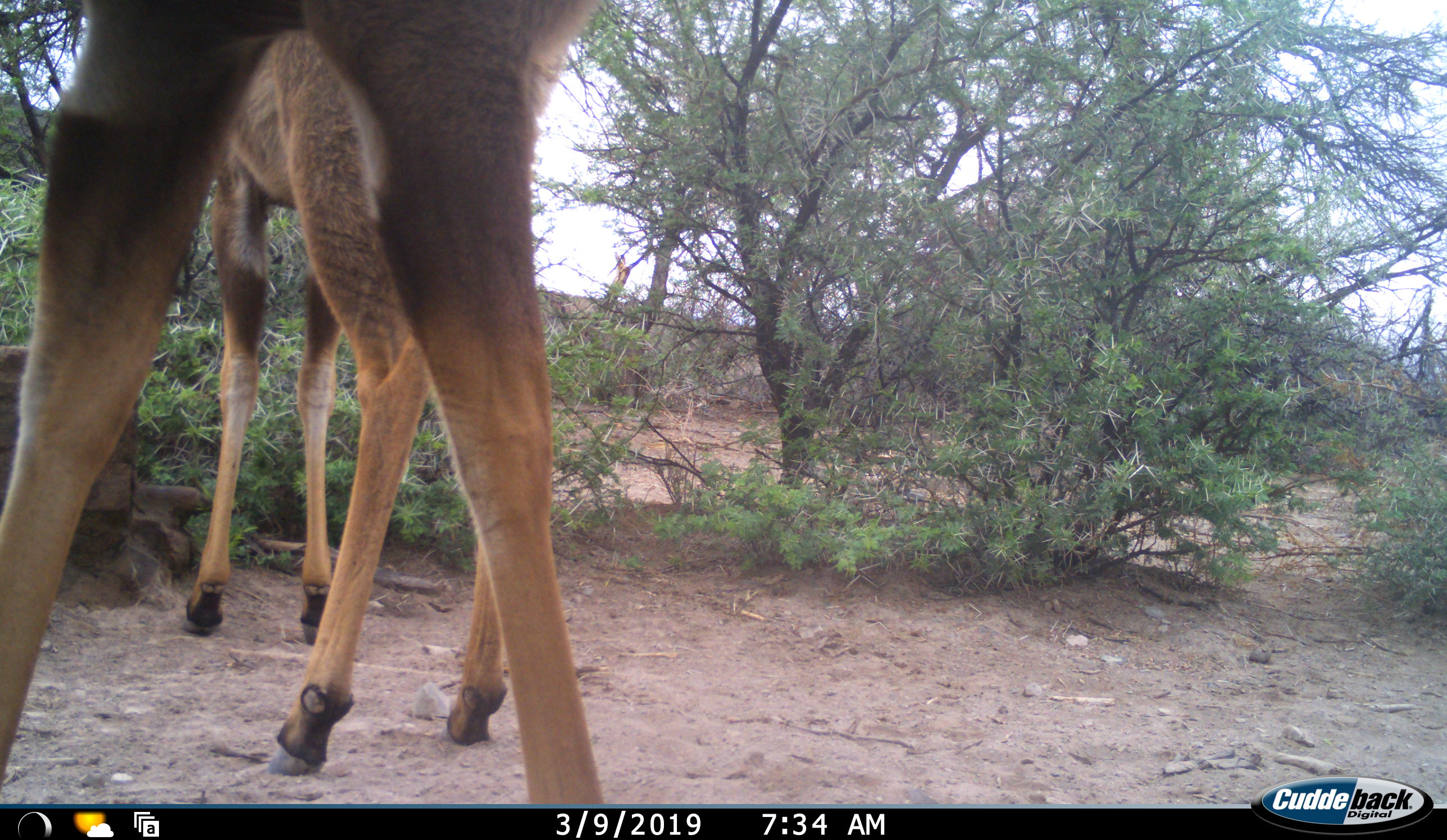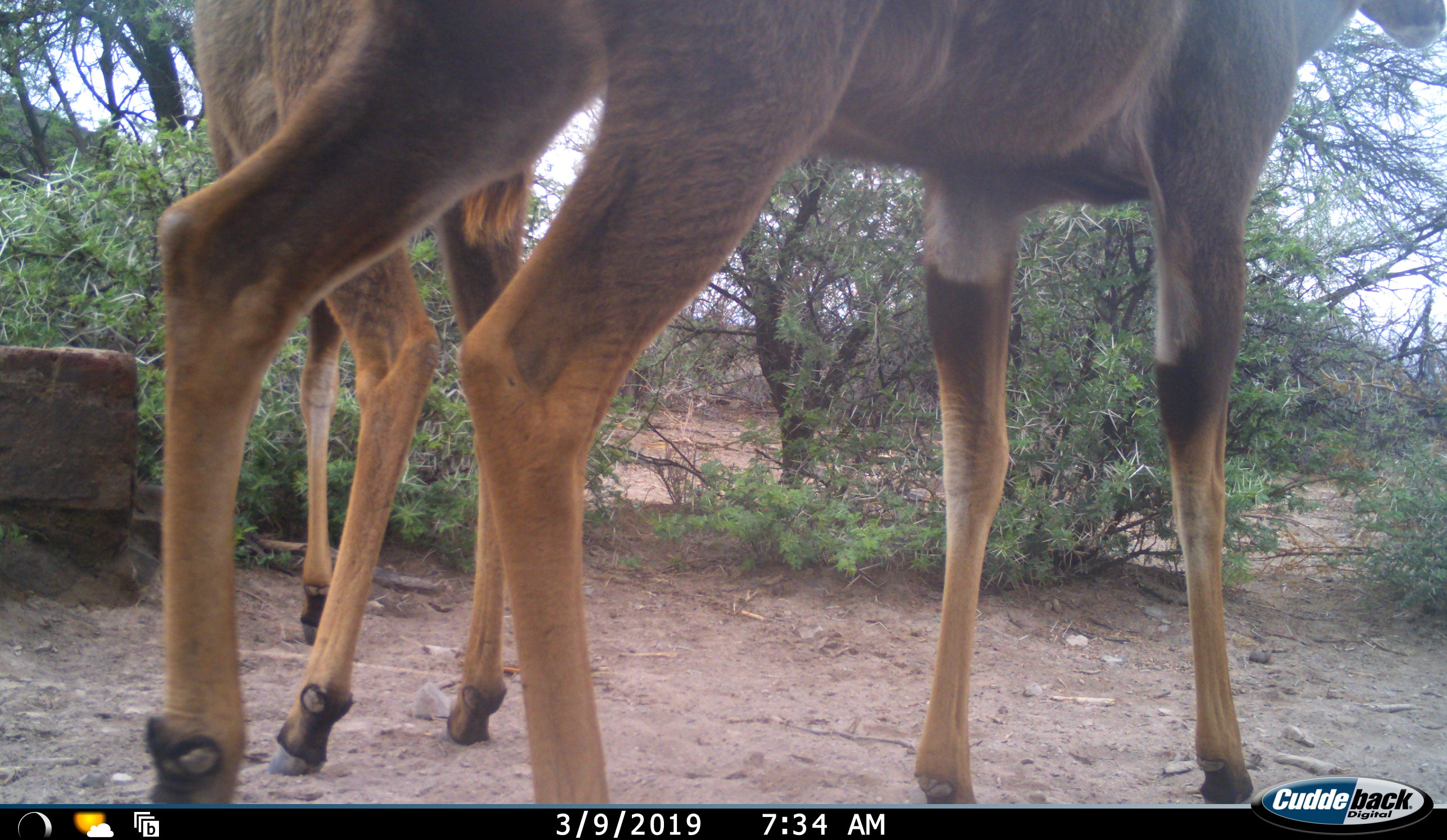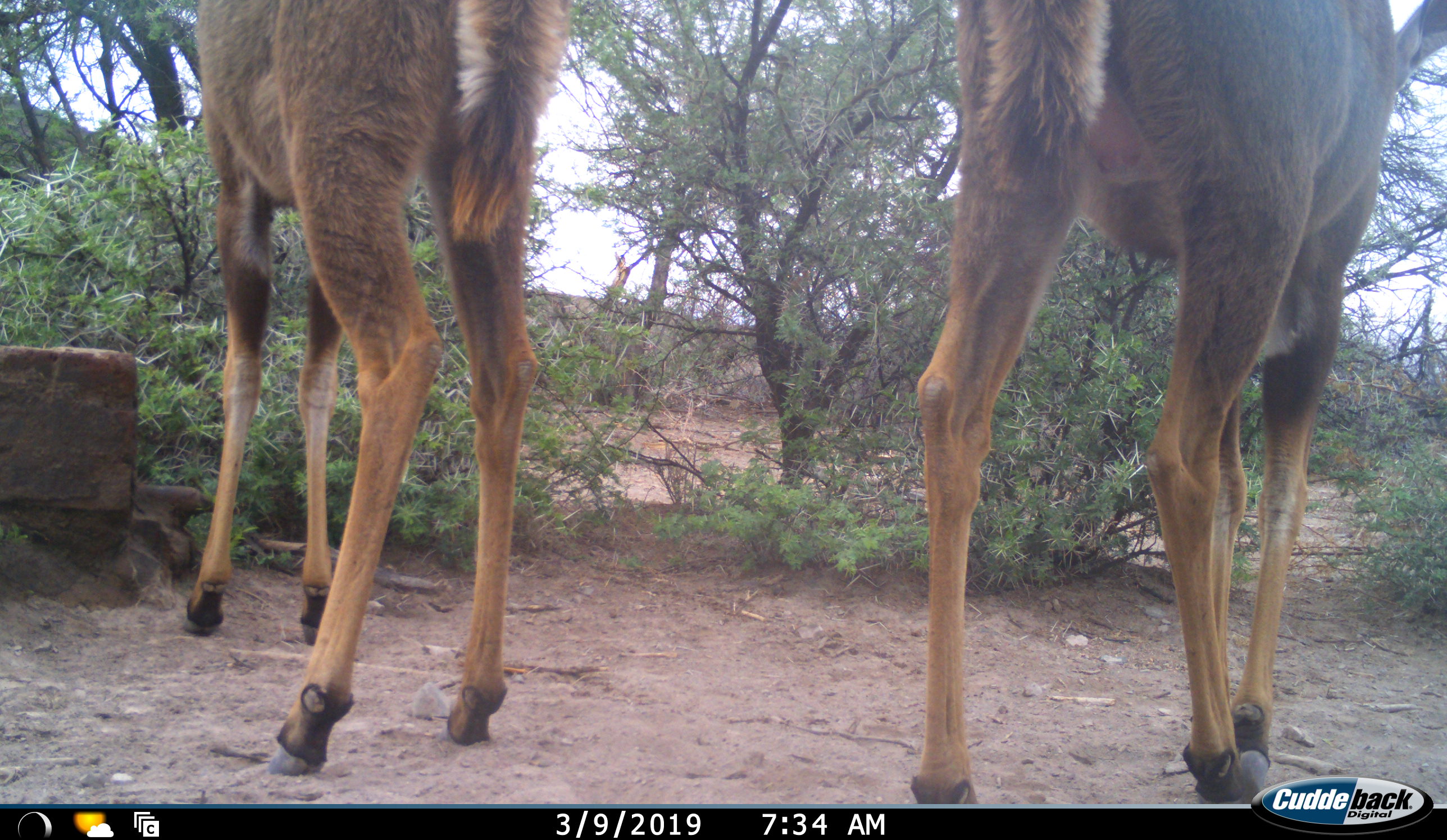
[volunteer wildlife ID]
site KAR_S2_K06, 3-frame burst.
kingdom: Animalia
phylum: Chordata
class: Mammalia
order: Artiodactyla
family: Bovidae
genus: Tragelaphus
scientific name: Tragelaphus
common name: kudu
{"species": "kudu (Tragelaphus)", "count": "2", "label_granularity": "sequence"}